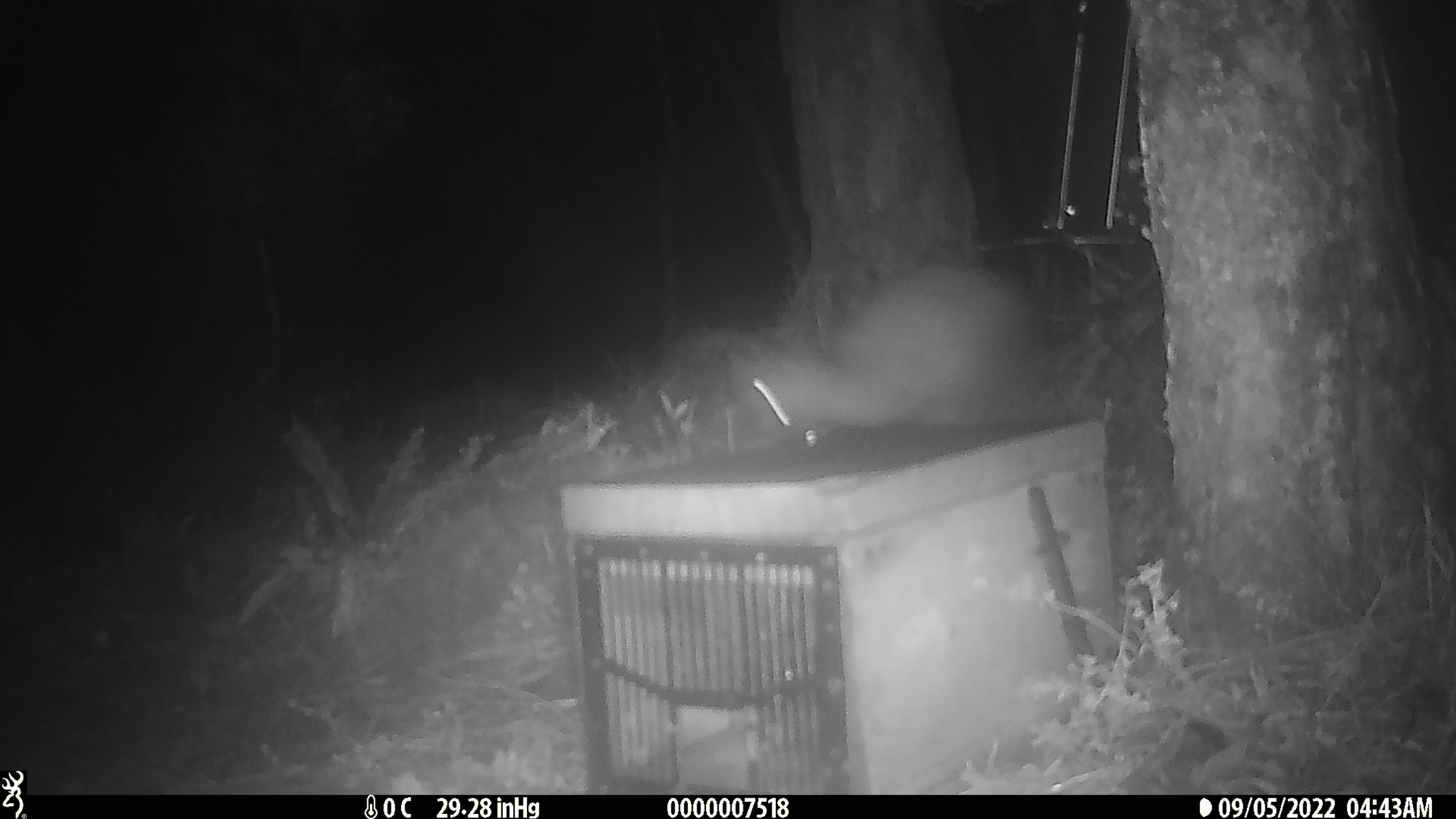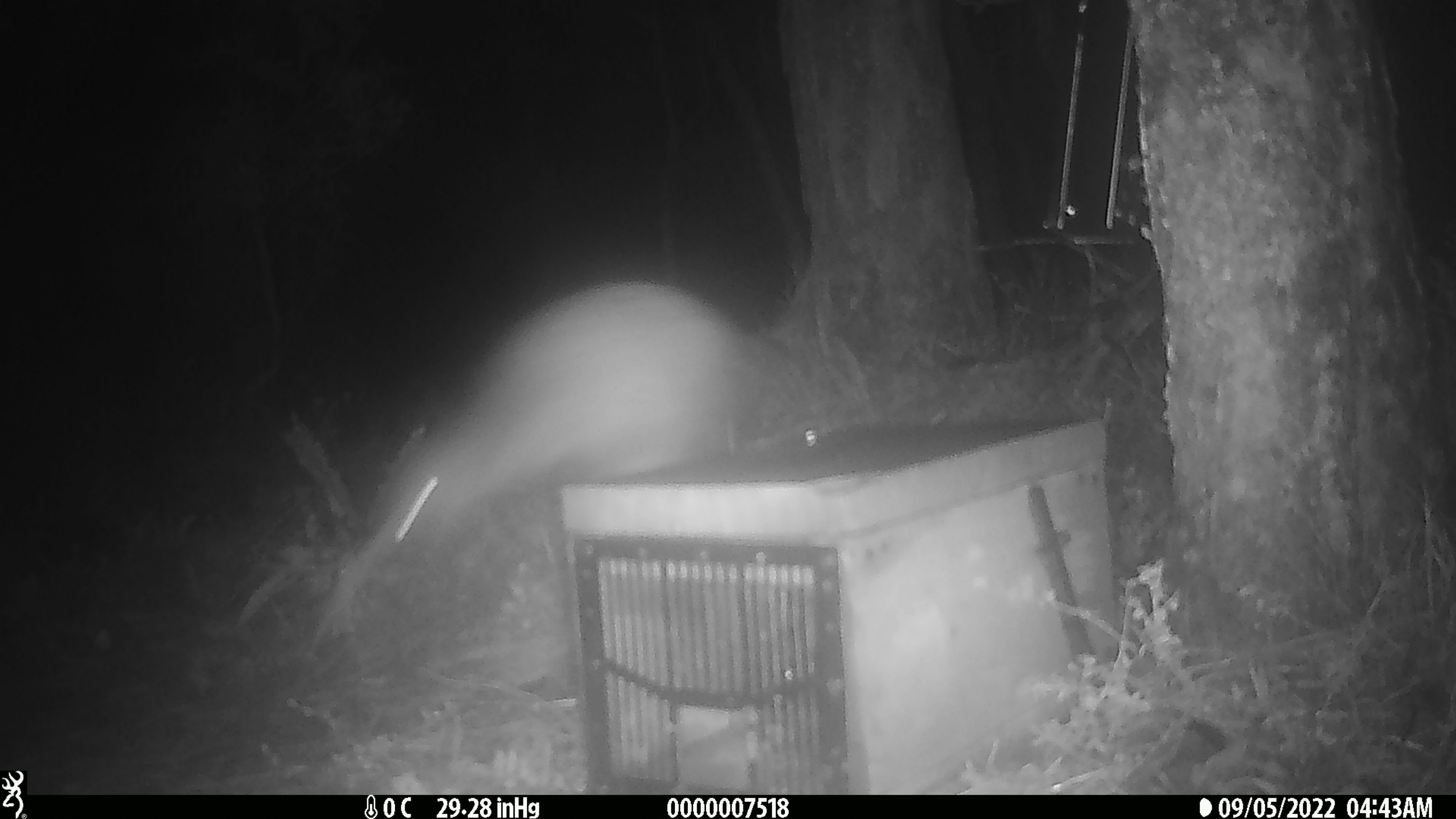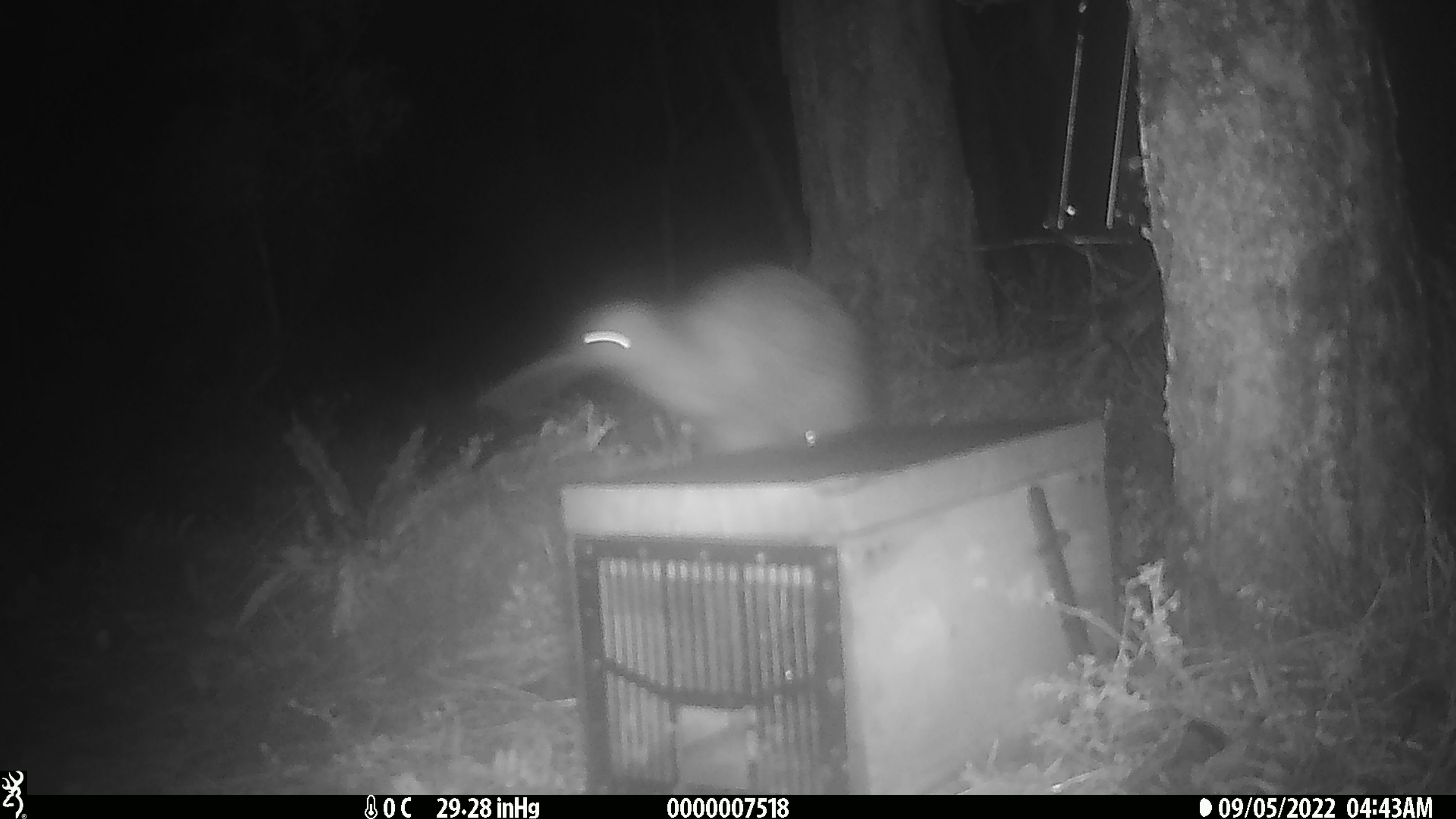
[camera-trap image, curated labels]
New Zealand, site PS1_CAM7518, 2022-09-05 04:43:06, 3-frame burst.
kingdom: Animalia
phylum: Chordata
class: Aves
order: Apterygiformes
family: Apterygidae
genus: Apteryx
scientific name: Apteryx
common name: kiwi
Kiwi (Apteryx).